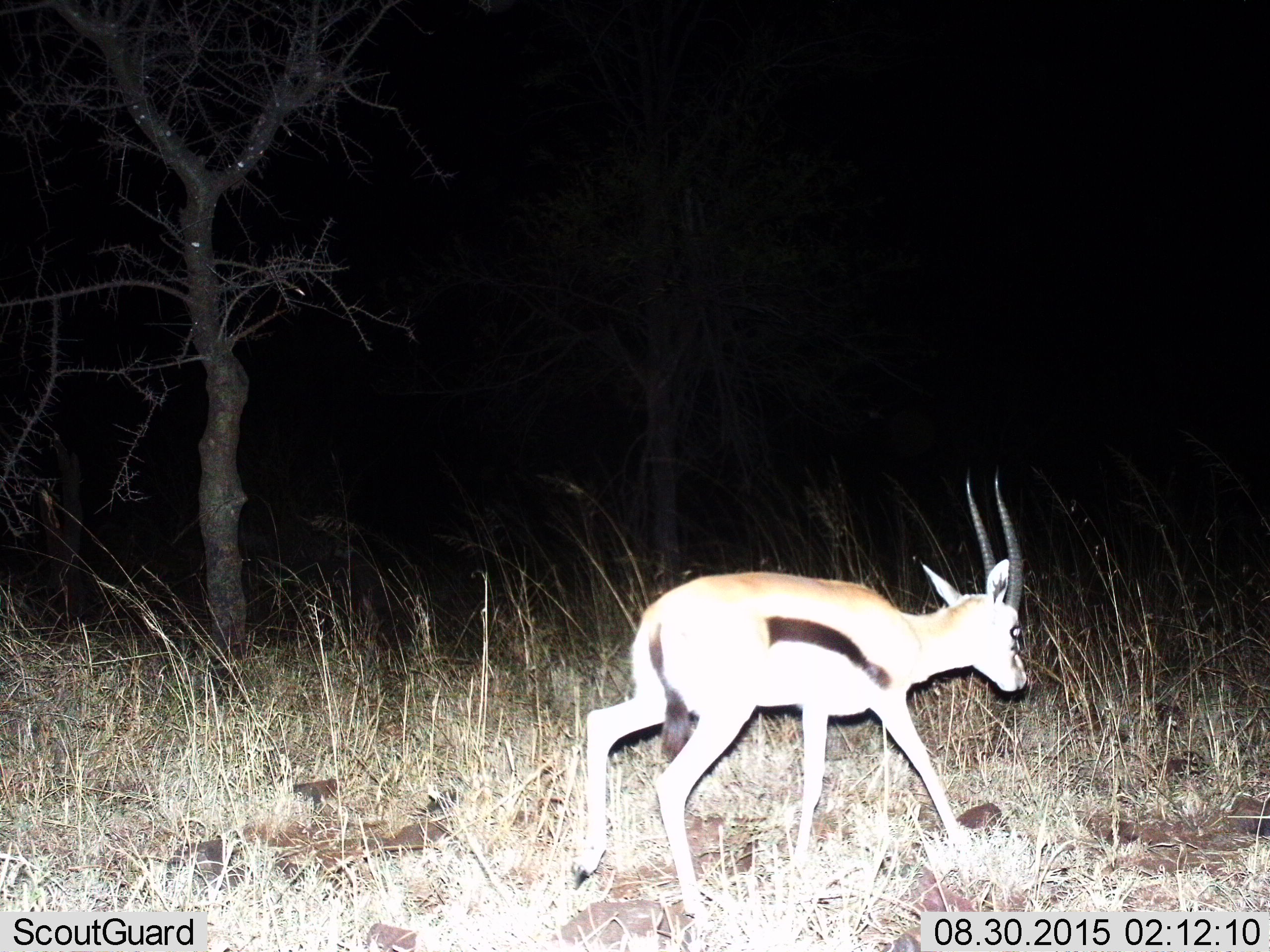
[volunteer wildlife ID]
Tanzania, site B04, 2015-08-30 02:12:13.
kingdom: Animalia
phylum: Chordata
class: Mammalia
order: Artiodactyla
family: Bovidae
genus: Eudorcas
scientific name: Eudorcas thomsonii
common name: thomson's gazelle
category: gazellethomsons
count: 1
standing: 11%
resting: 0%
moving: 100%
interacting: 0%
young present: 6%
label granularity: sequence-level